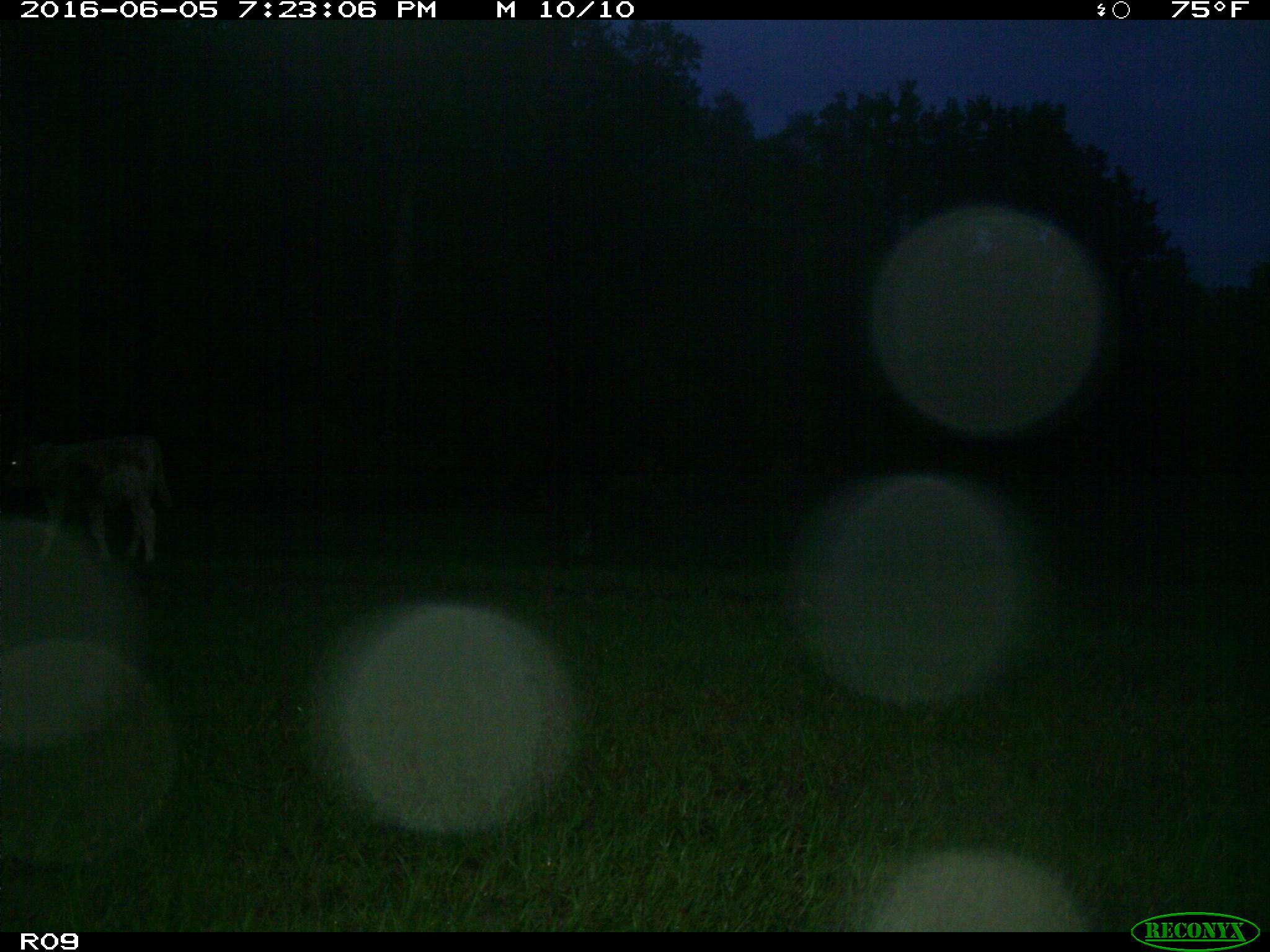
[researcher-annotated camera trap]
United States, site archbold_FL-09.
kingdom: Animalia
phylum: Chordata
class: Mammalia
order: Artiodactyla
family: Bovidae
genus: Bos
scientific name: Bos taurus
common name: domestic cow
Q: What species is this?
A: Bos taurus (domestic cow).